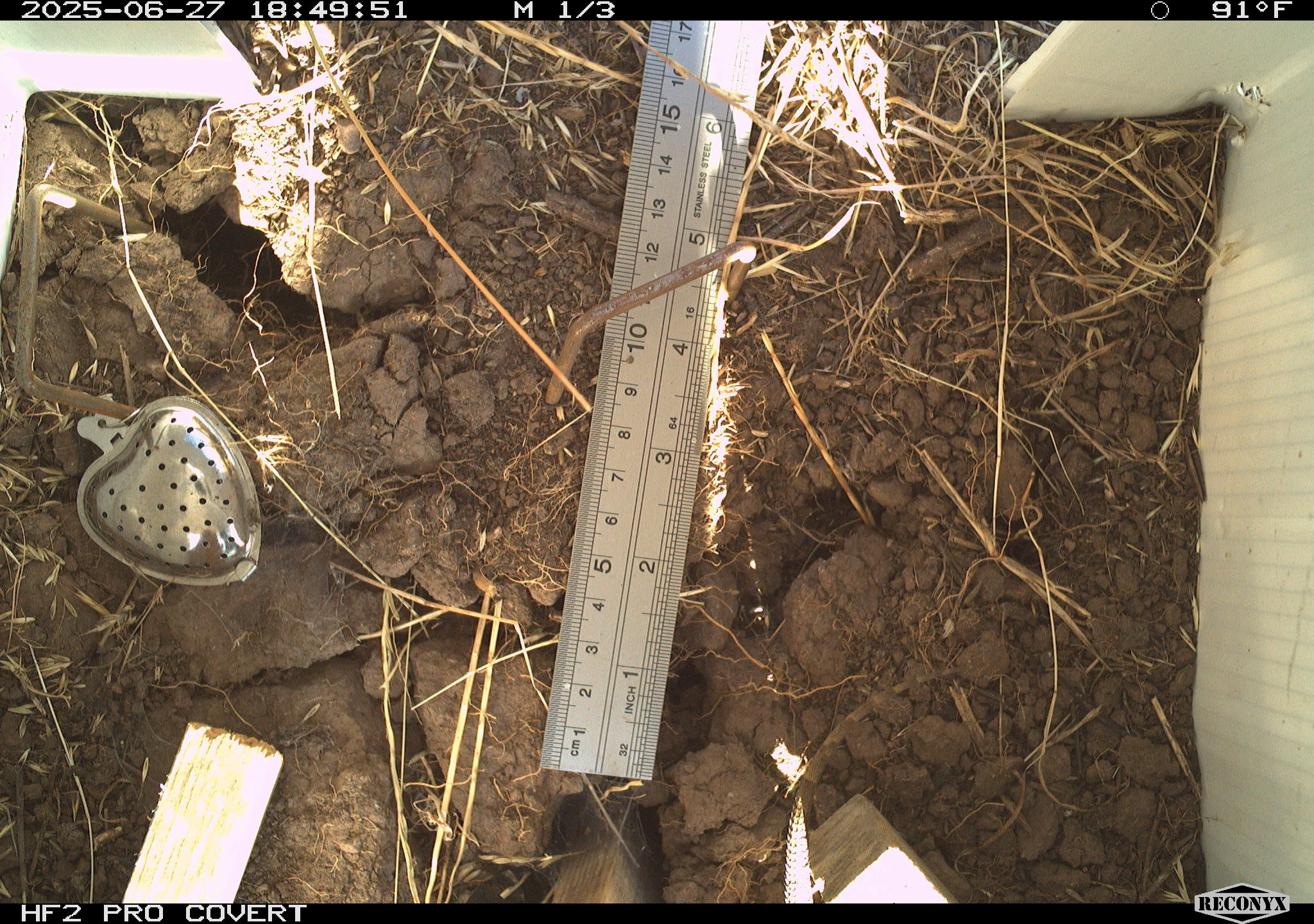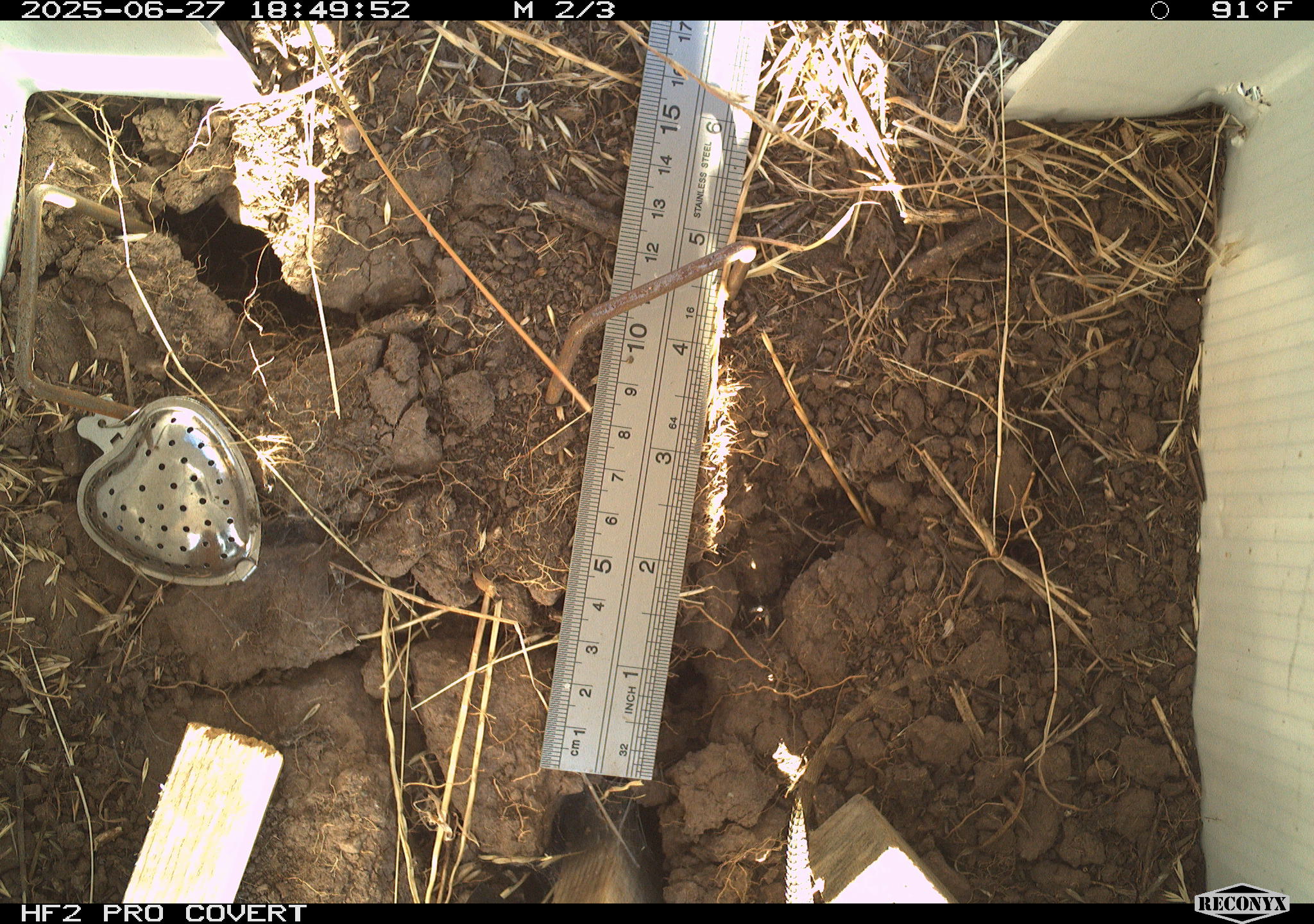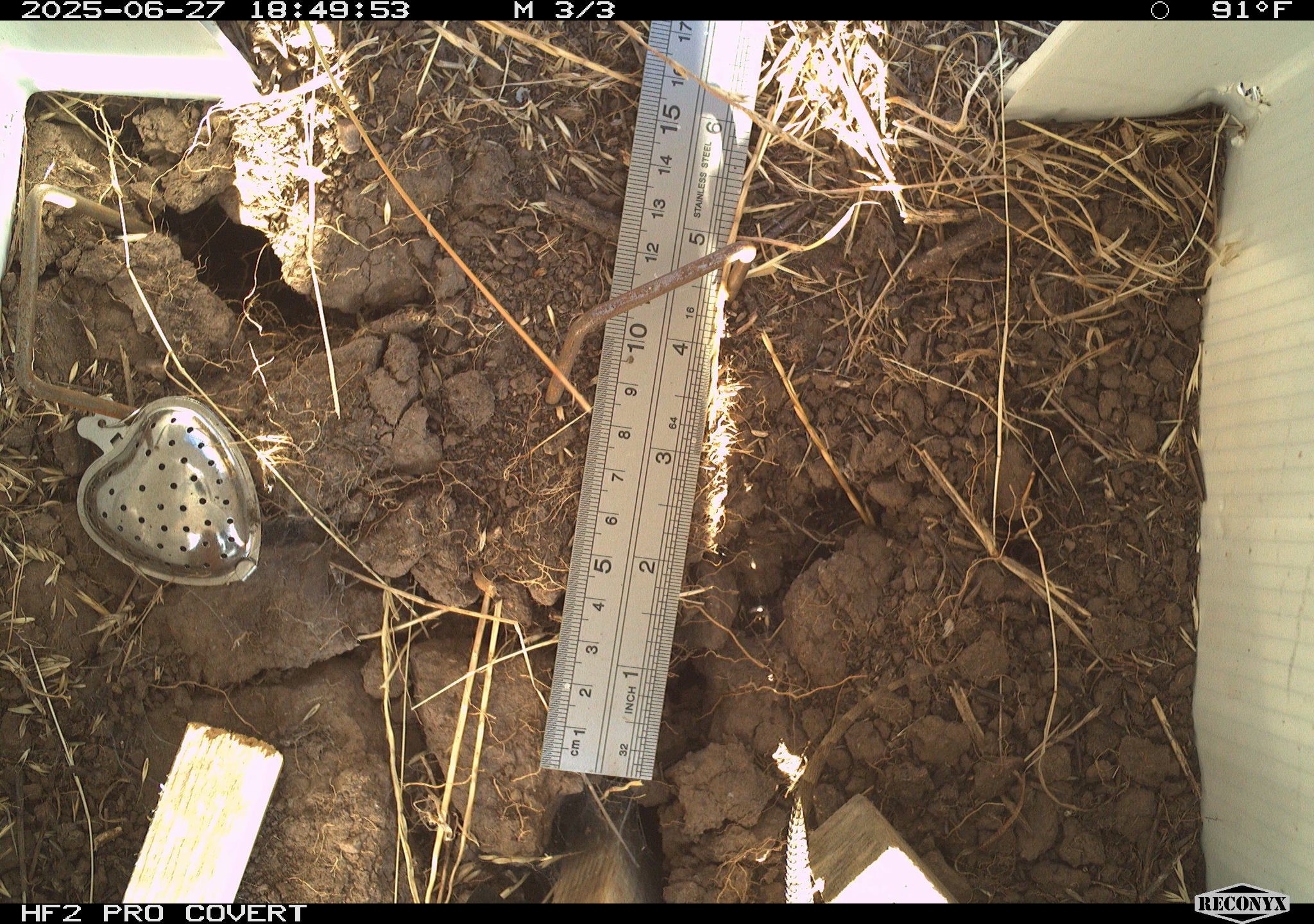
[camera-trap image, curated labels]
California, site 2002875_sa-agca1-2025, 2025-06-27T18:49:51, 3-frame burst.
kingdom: Animalia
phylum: Chordata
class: Reptilia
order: Squamata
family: Phrynosomatidae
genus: Sceloporus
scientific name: Sceloporus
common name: spiny lizards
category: sceloporus species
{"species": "sceloporus species (spiny lizards) (Sceloporus)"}